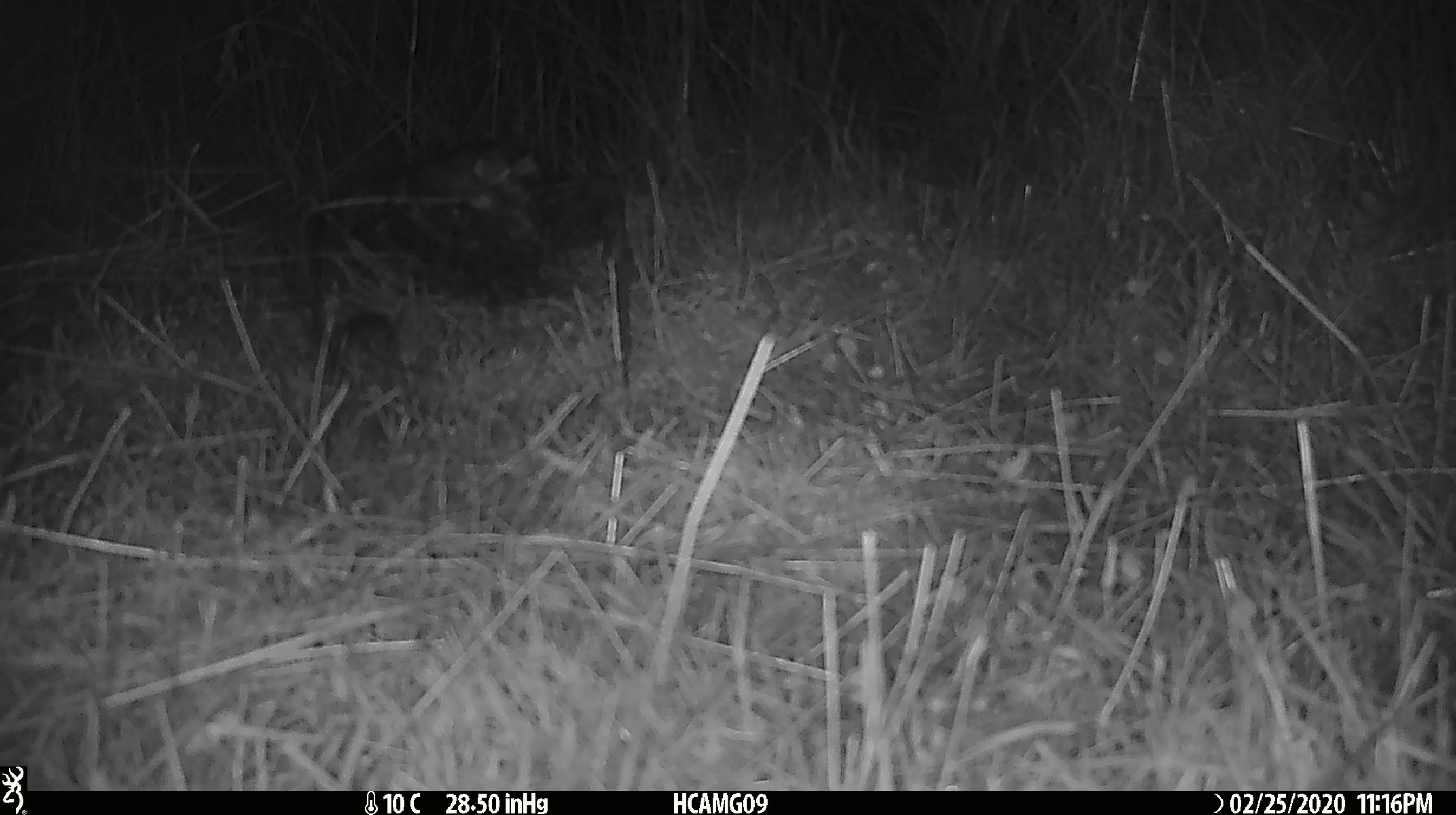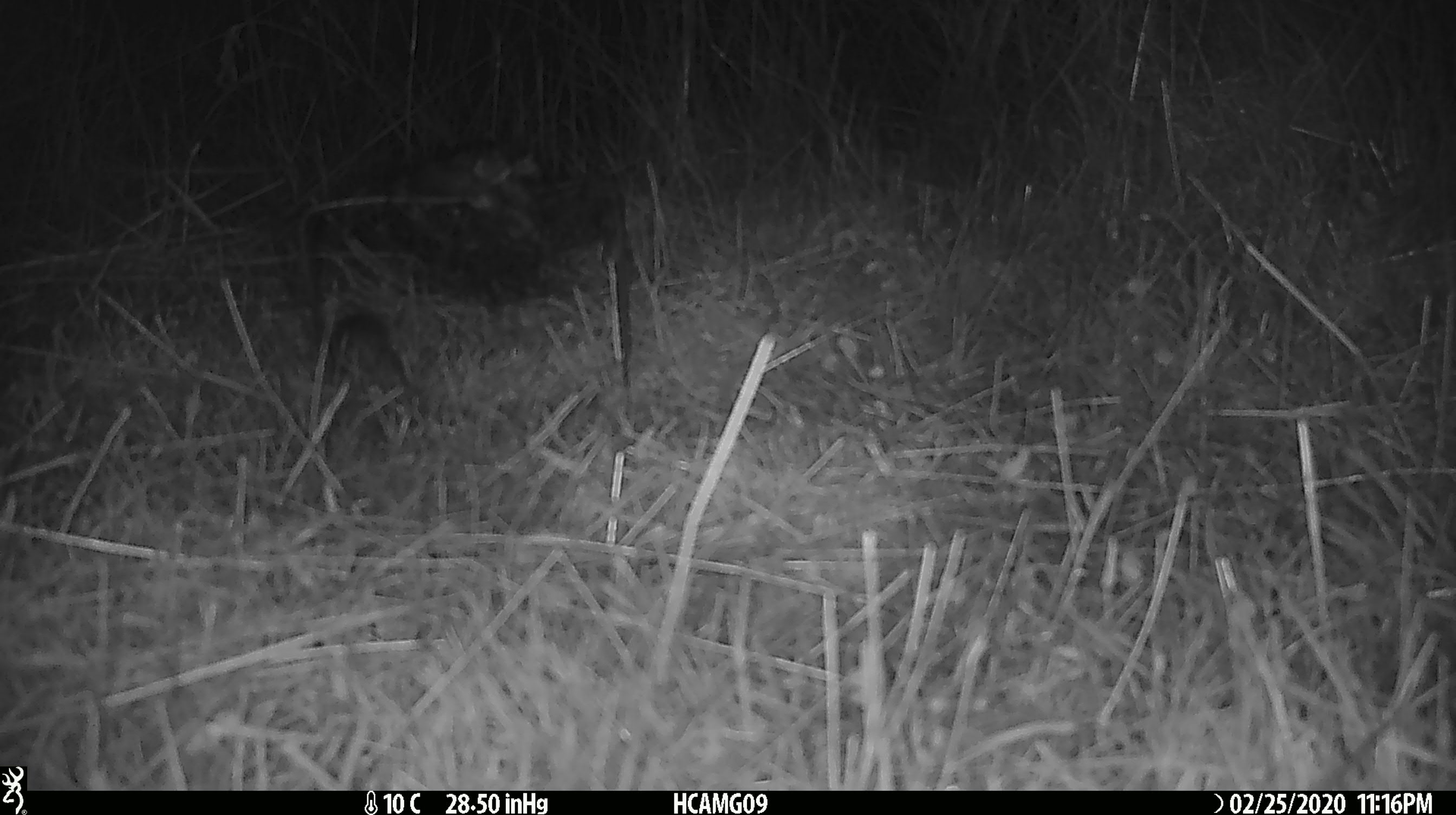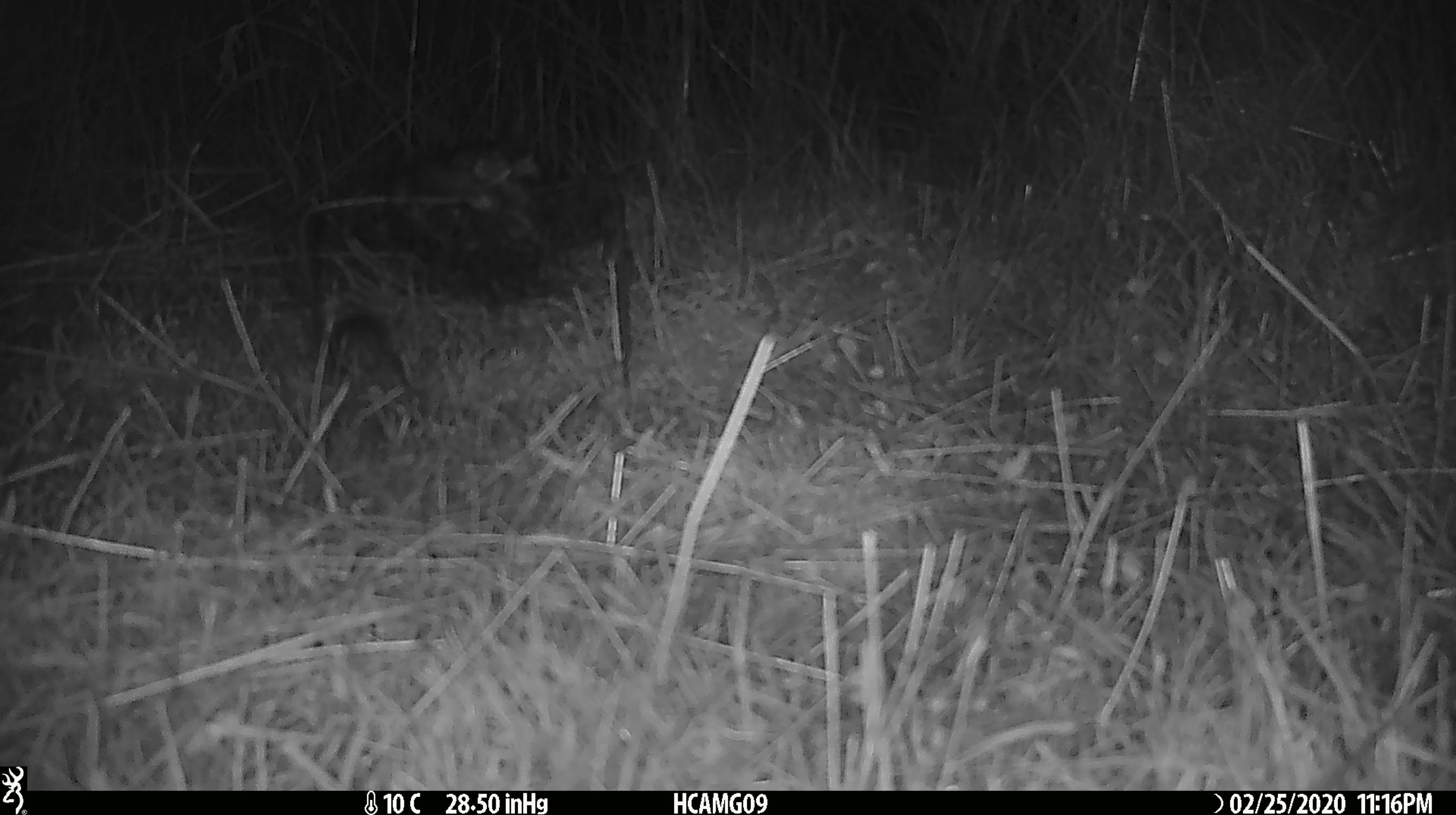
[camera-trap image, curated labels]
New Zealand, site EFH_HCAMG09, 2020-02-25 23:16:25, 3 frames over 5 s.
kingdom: Animalia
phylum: Chordata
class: Mammalia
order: Rodentia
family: Muridae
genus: Mus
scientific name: Mus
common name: mouse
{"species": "mouse (Mus)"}